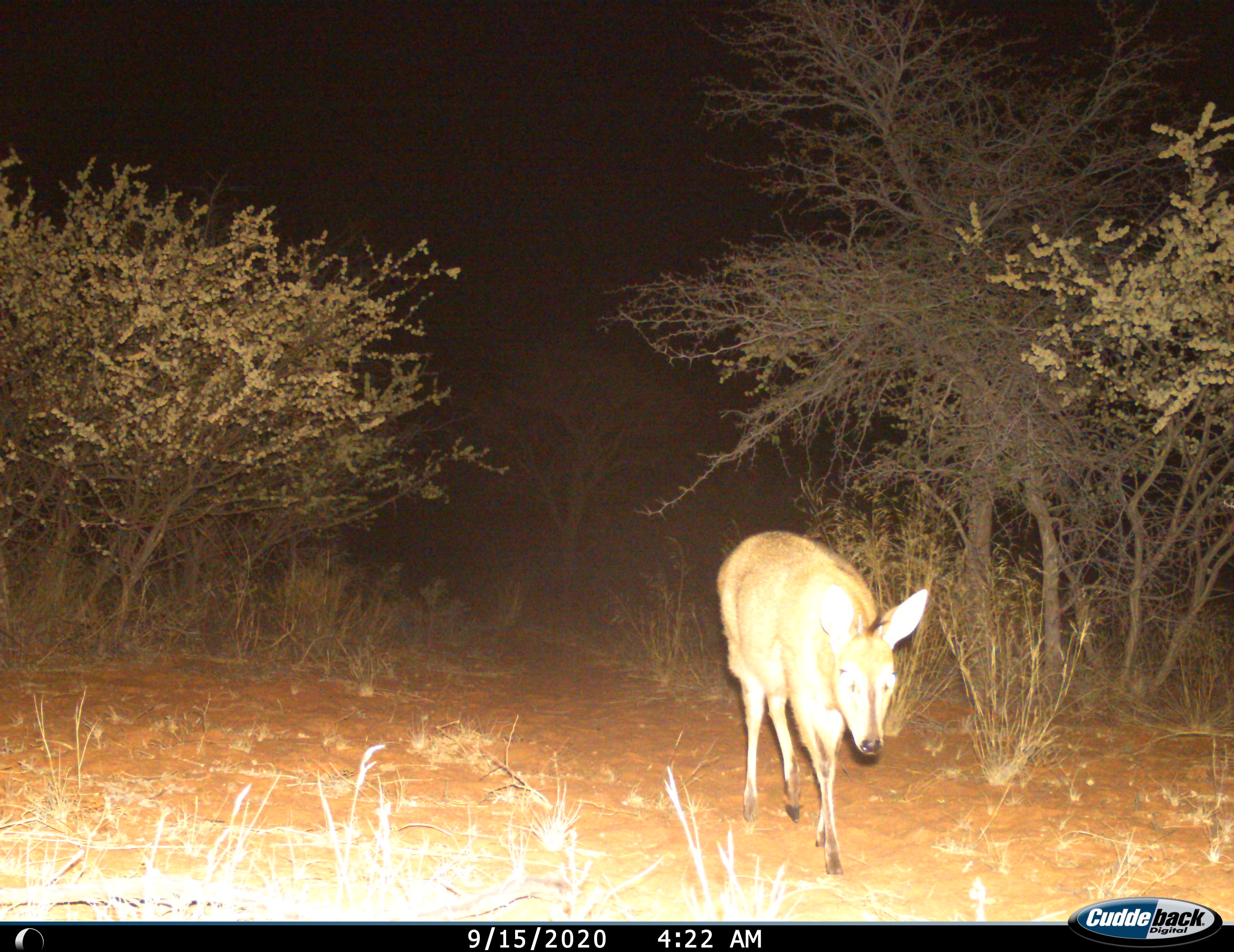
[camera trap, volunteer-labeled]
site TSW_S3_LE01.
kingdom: Animalia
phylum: Chordata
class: Mammalia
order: Artiodactyla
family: Bovidae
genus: Sylvicapra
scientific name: Sylvicapra grimmia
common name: common duiker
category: duikercommongrey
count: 1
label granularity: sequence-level